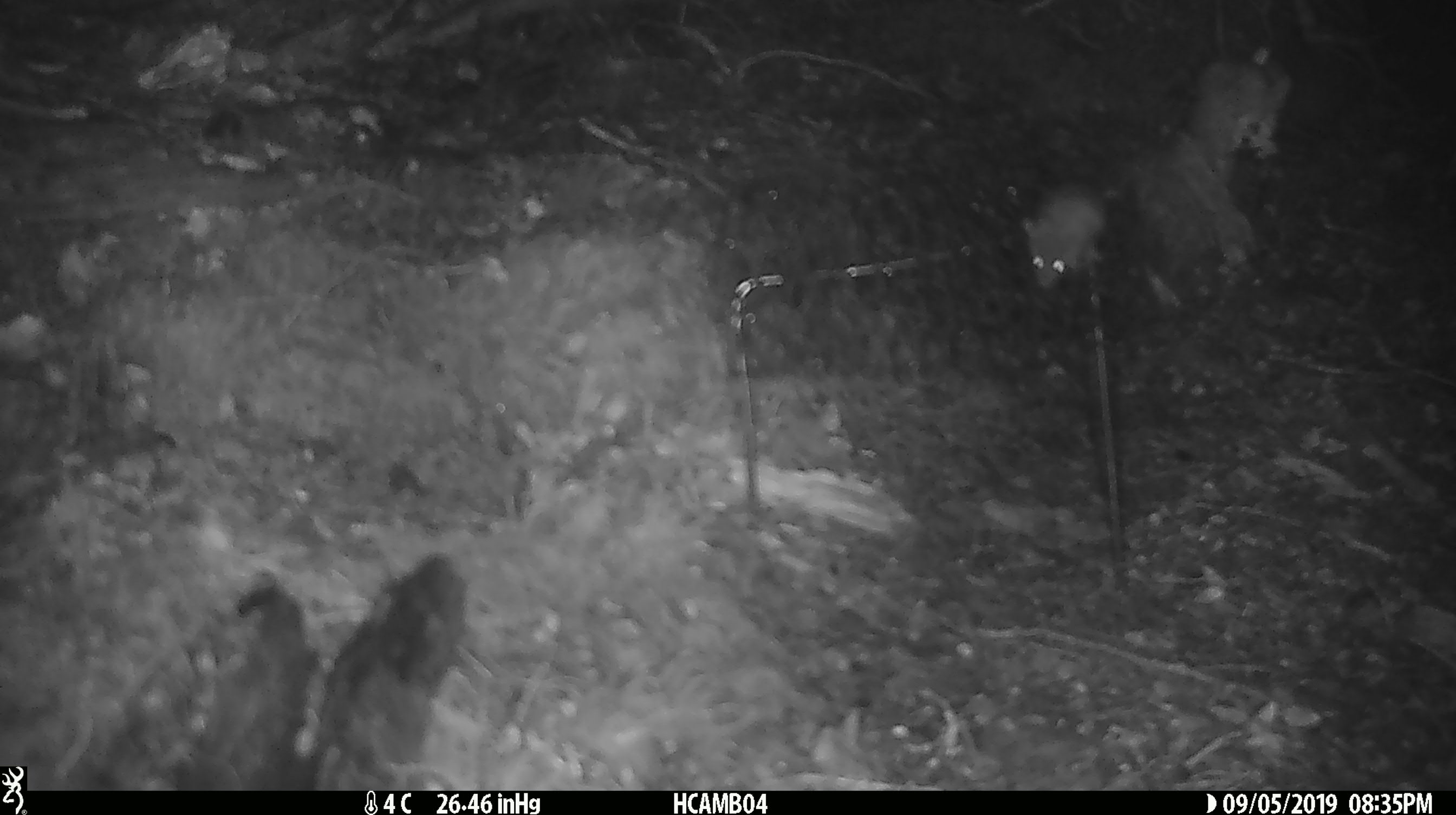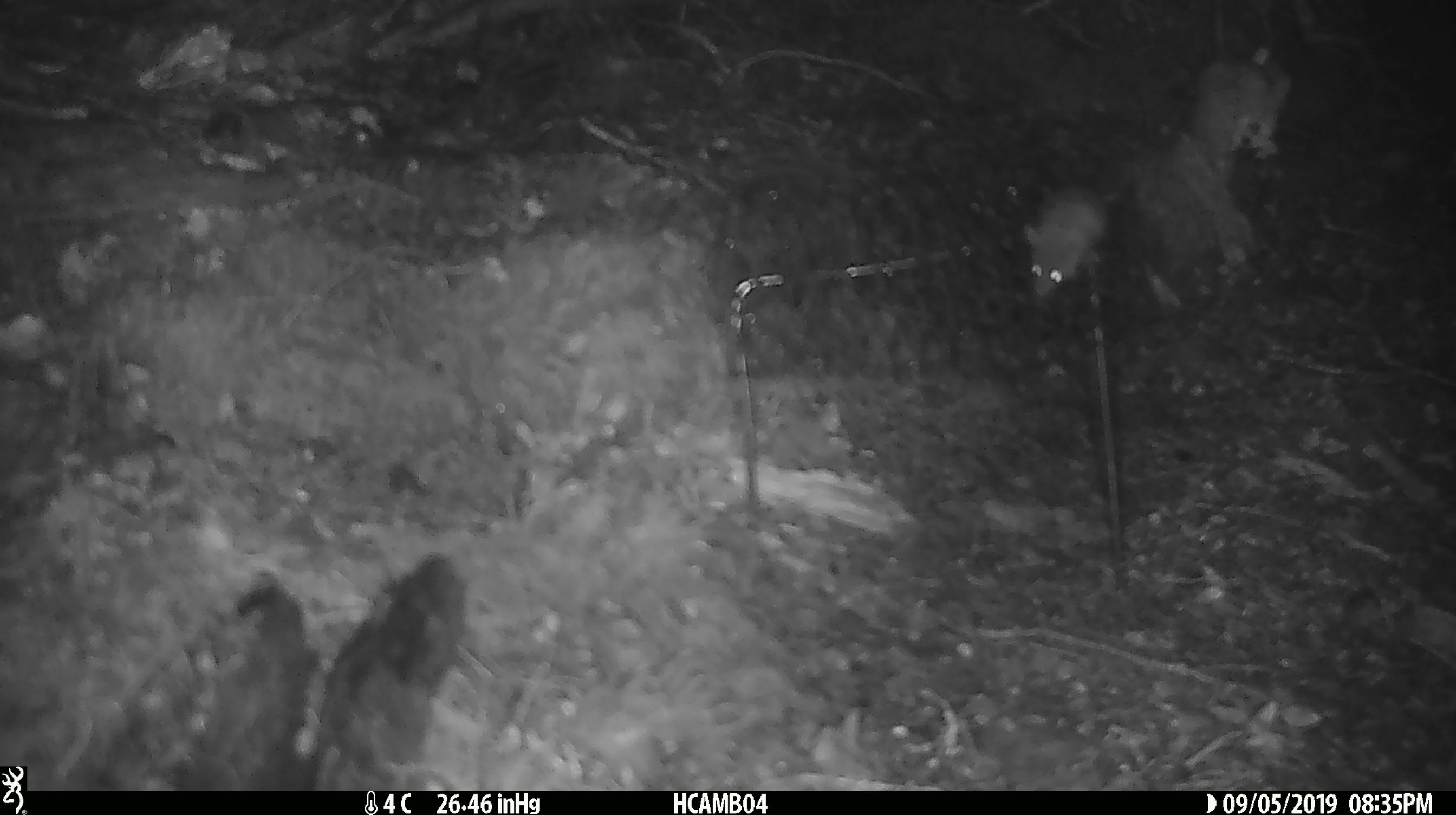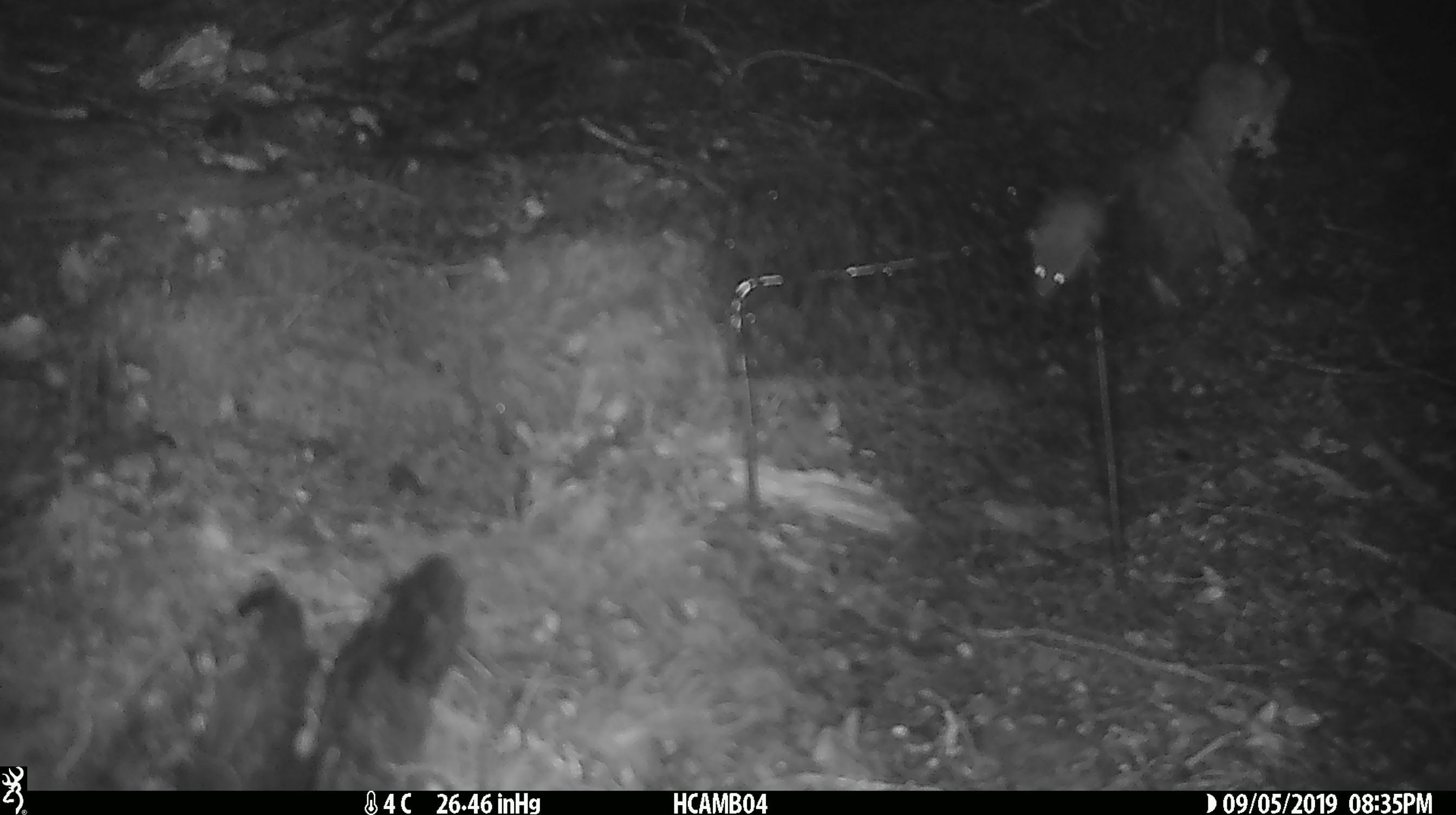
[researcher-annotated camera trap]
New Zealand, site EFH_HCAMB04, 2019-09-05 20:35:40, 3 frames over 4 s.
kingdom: Animalia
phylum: Chordata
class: Mammalia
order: Rodentia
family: Muridae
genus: Mus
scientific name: Mus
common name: mouse